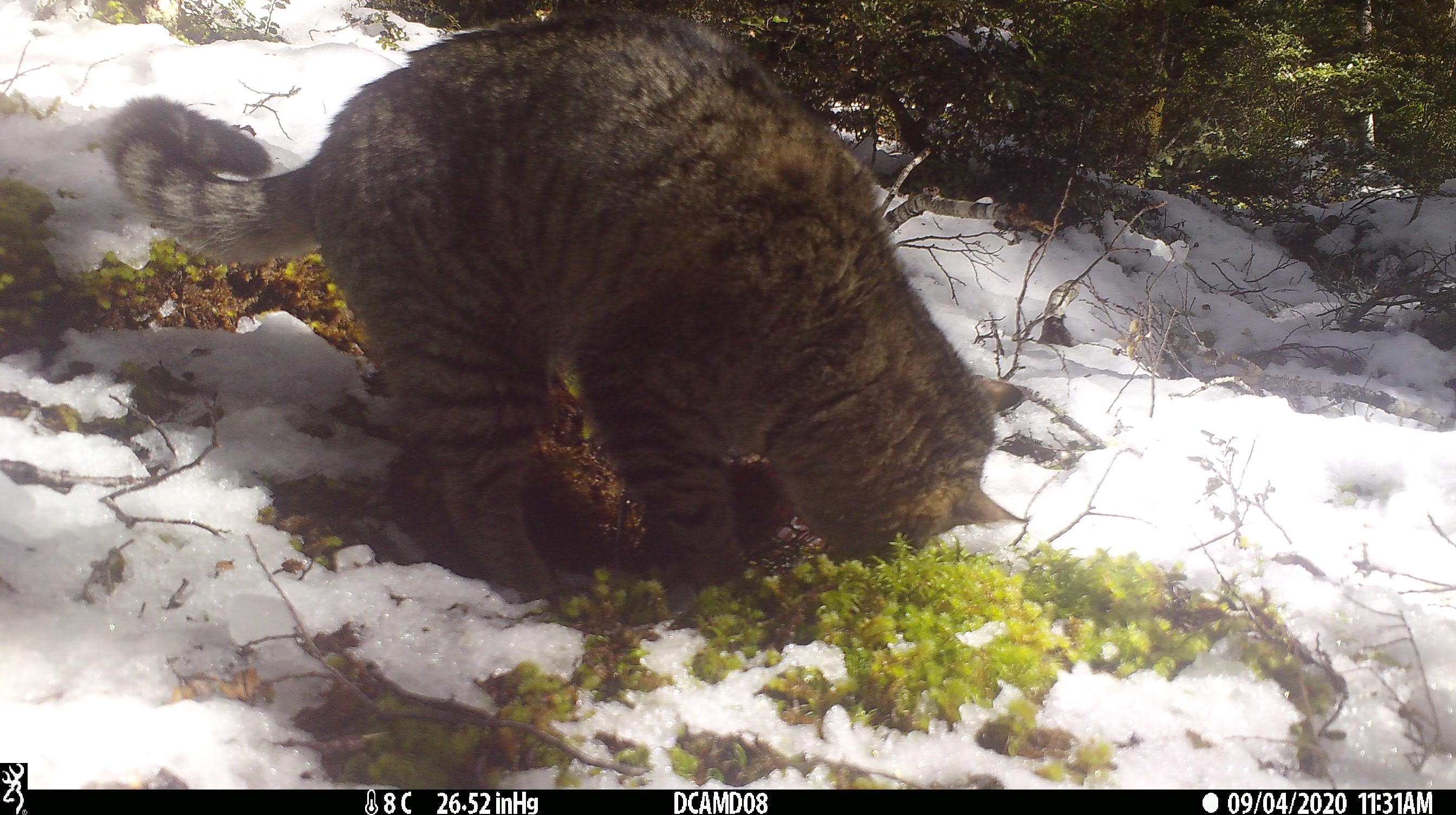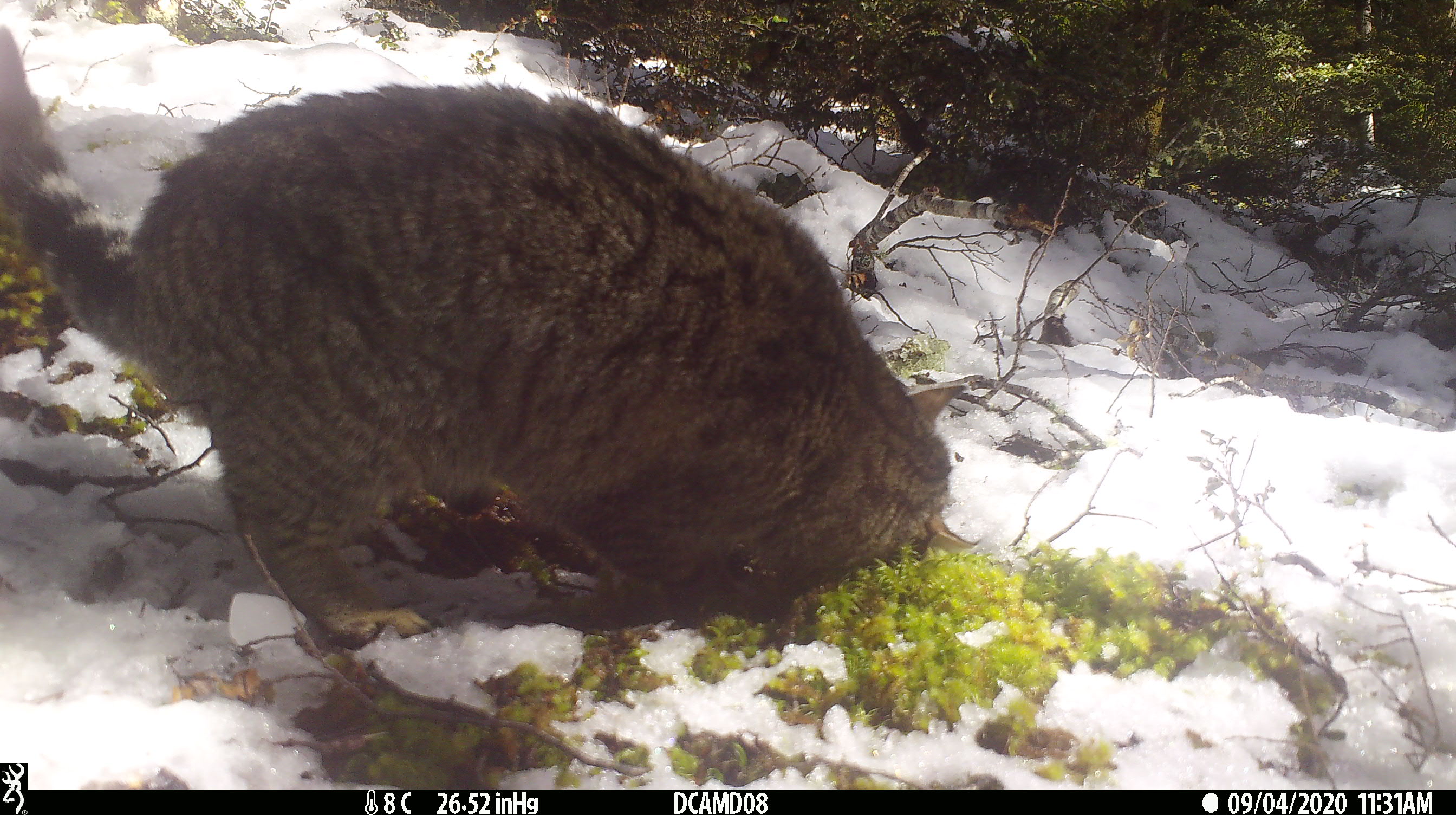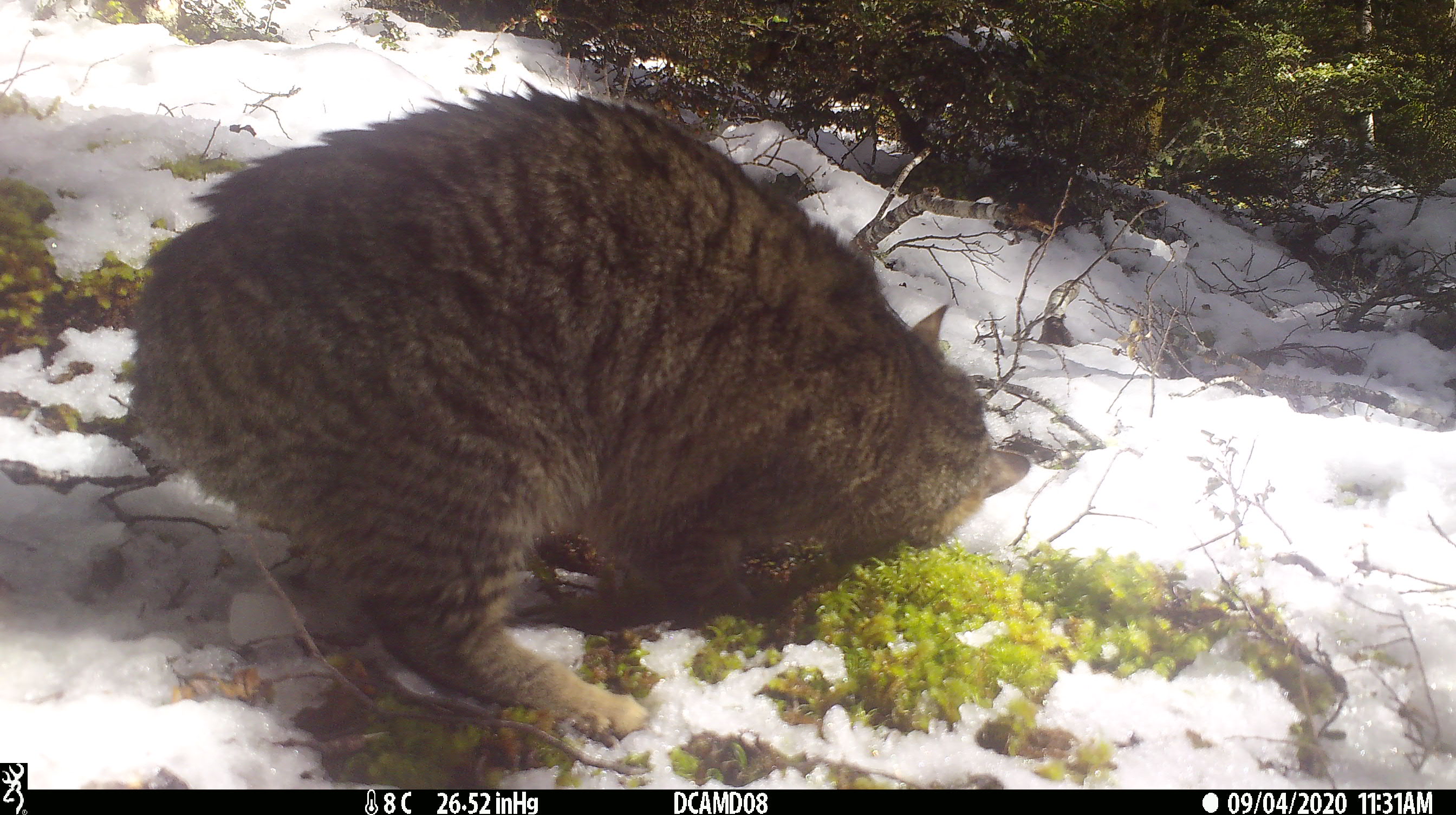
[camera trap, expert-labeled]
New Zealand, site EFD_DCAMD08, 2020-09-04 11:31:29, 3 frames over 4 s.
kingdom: Animalia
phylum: Chordata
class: Mammalia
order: Carnivora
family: Felidae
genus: Felis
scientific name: Felis catus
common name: domestic cat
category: cat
Cat (domestic cat) (Felis catus).